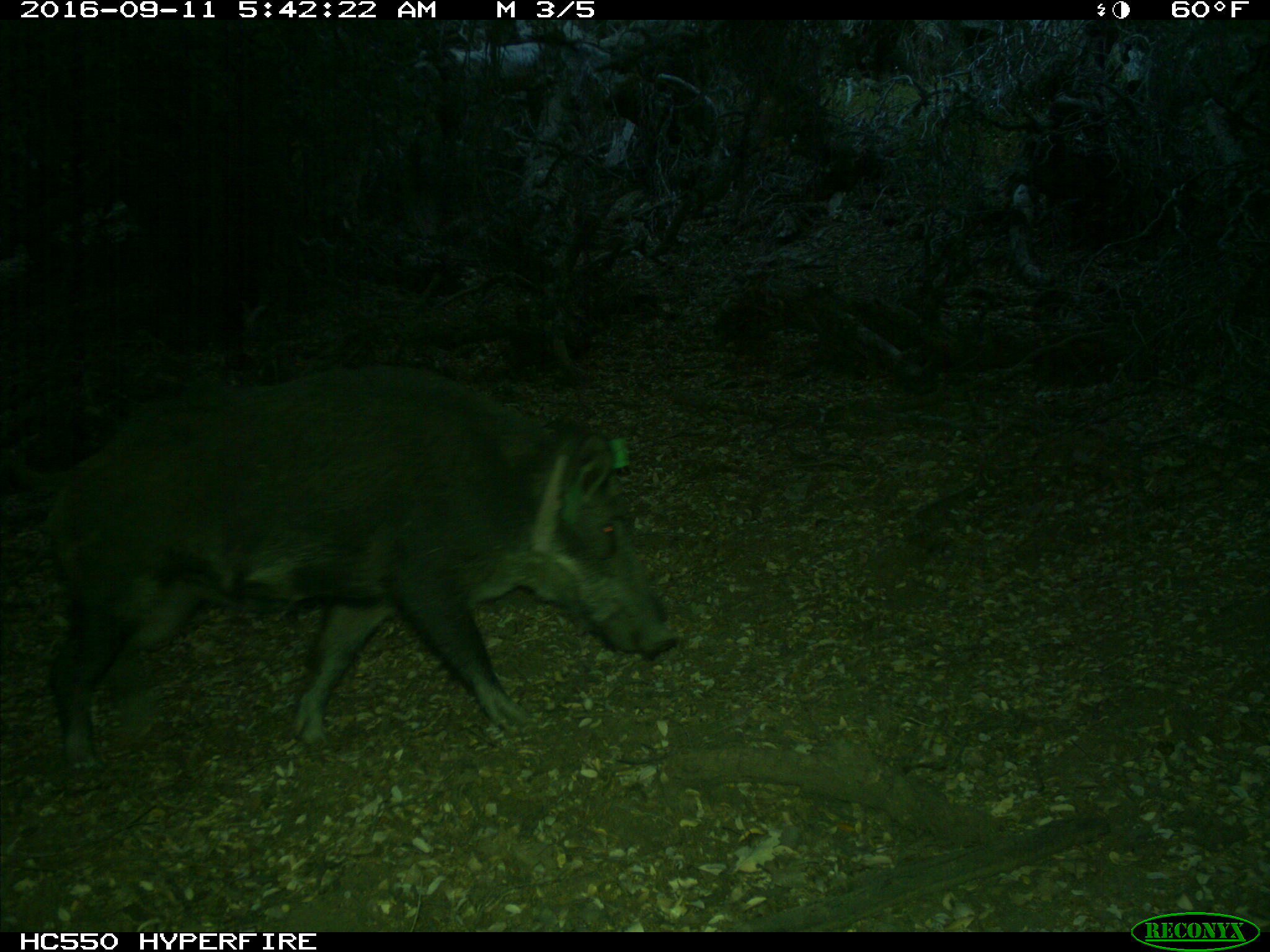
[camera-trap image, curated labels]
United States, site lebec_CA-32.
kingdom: Animalia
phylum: Chordata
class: Mammalia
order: Artiodactyla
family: Suidae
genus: Sus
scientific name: Sus scrofa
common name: wild boar